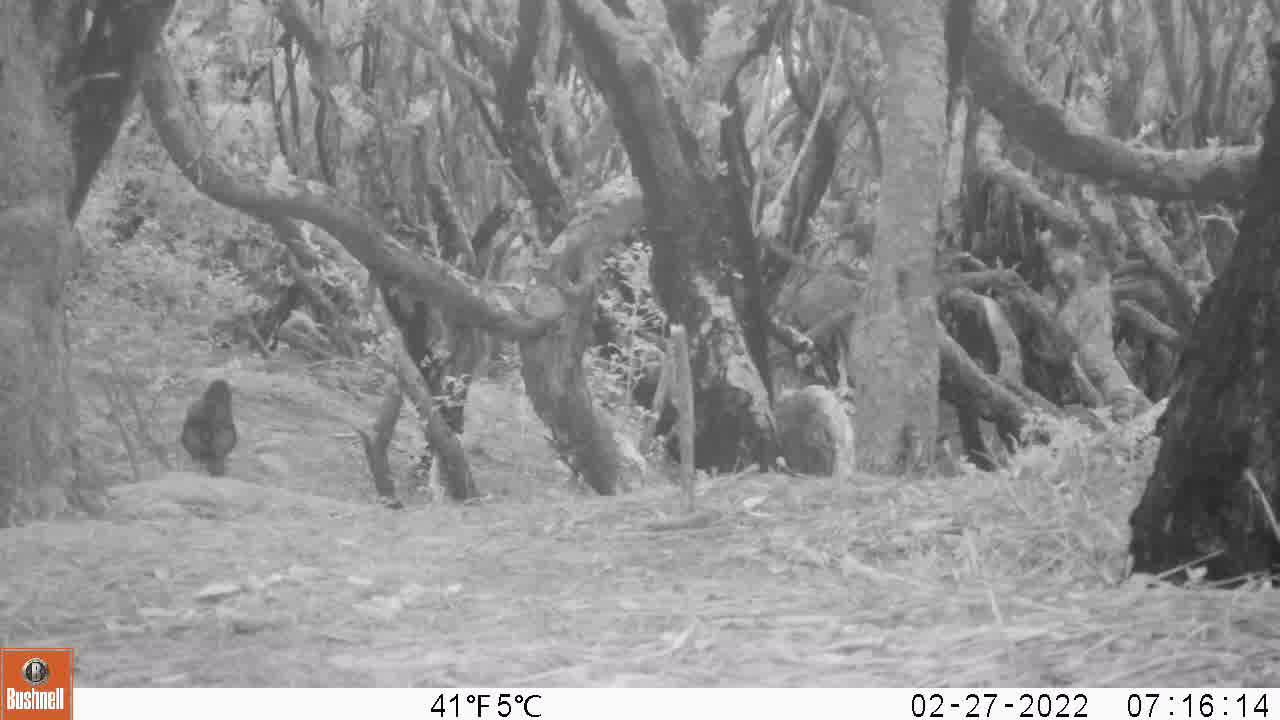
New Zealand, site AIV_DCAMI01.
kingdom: Animalia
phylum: Chordata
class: Aves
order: Passeriformes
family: Turdidae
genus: Turdus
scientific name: Turdus merula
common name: eurasian blackbird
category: blackbird